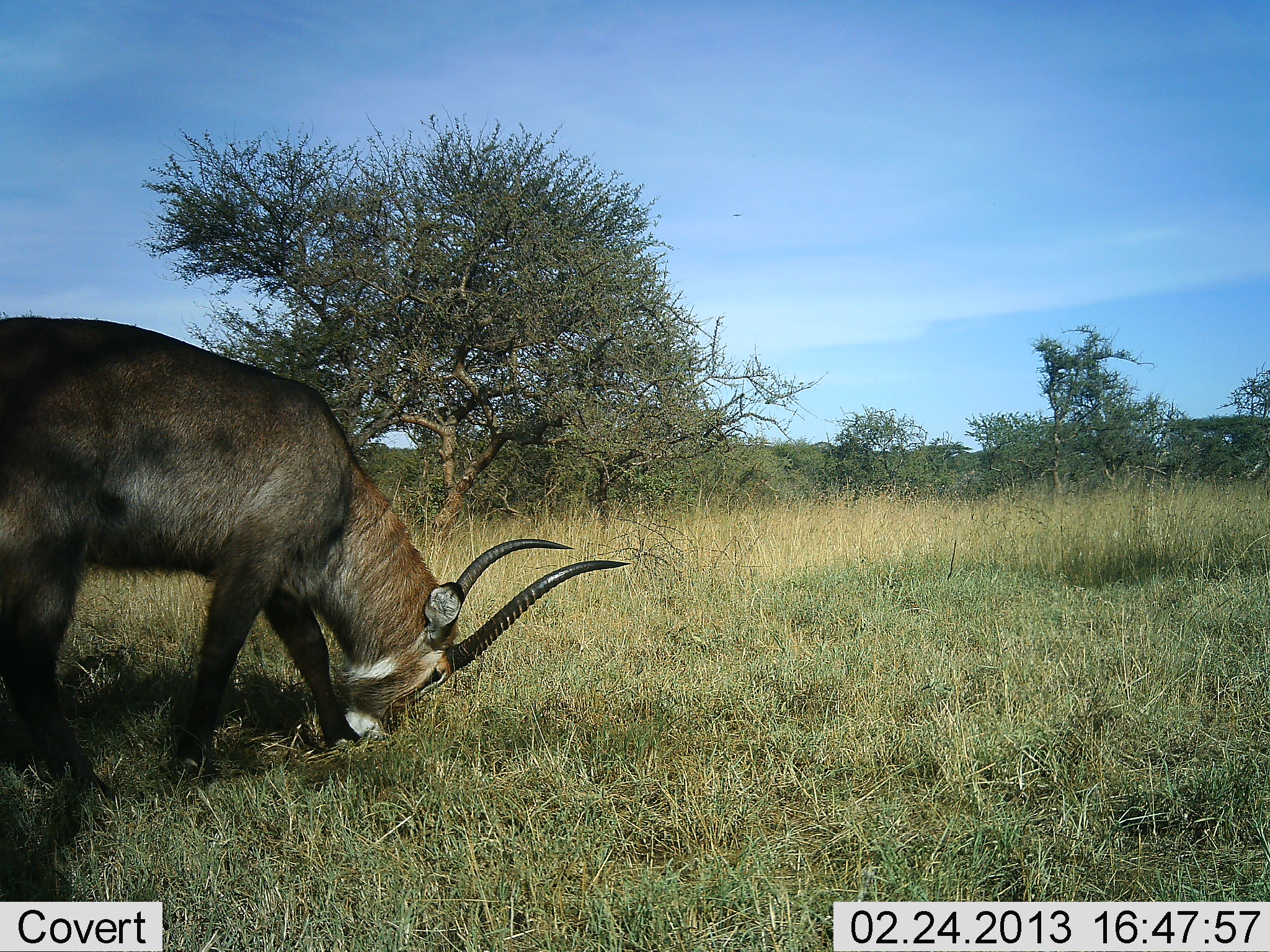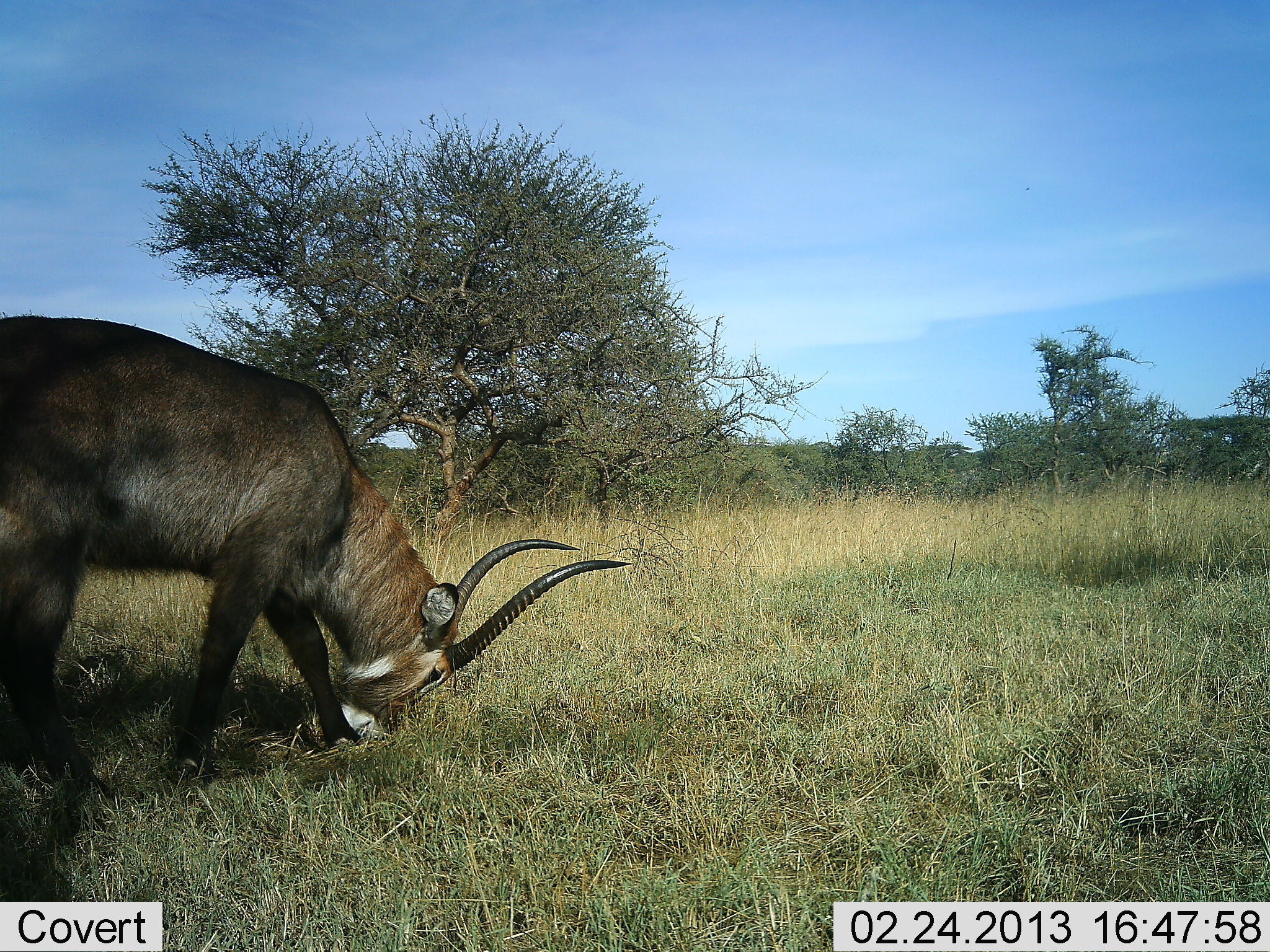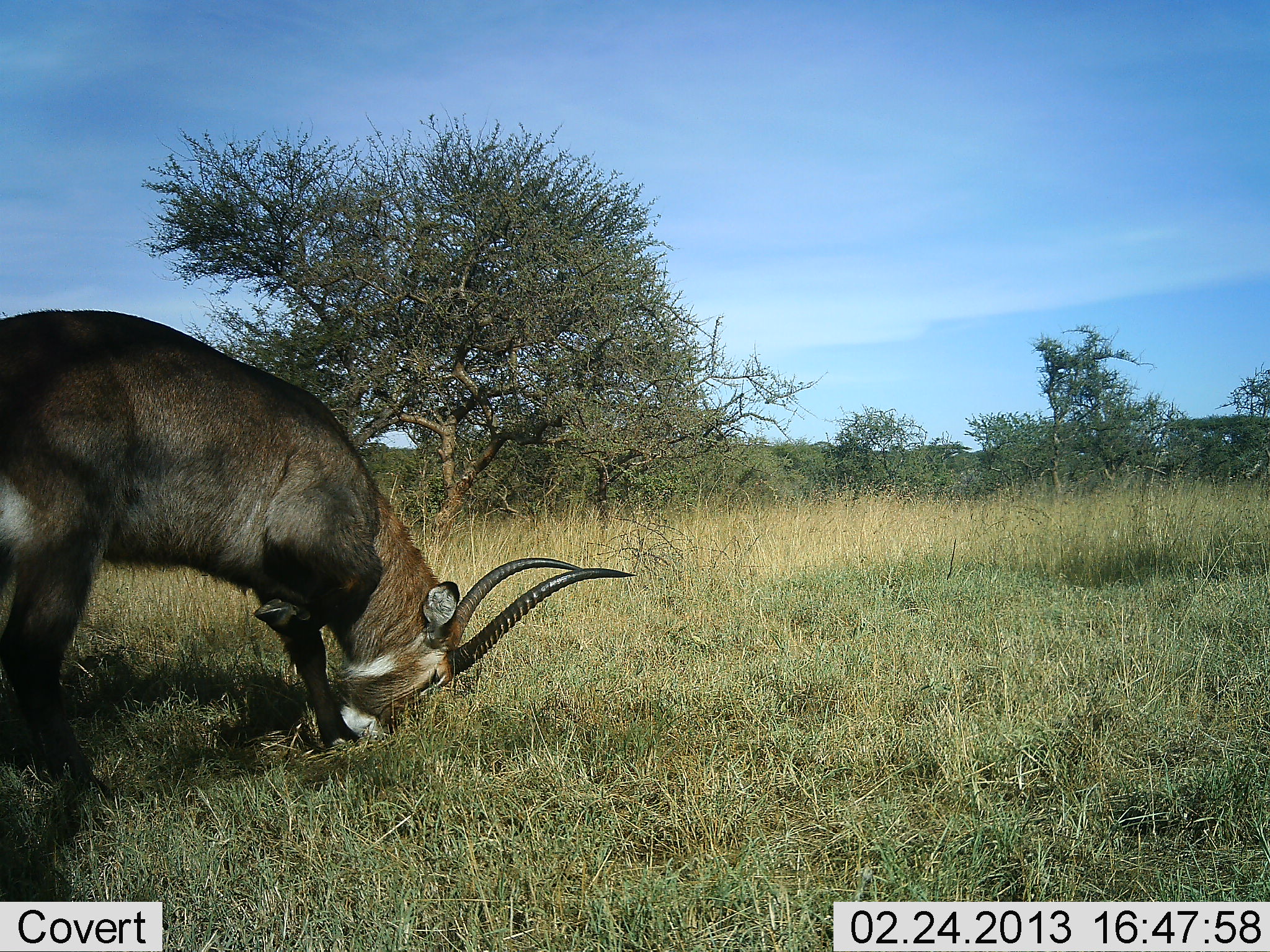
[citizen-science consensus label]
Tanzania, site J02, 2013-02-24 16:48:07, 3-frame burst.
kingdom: Animalia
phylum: Chordata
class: Mammalia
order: Artiodactyla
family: Bovidae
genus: Kobus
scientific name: Kobus ellipsiprymnus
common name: waterbuck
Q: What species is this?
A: Waterbuck (Kobus ellipsiprymnus).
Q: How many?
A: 1.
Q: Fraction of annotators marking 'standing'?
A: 21%.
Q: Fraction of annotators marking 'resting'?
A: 0%.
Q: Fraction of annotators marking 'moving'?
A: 0%.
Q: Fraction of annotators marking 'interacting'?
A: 0%.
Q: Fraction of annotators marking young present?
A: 0%.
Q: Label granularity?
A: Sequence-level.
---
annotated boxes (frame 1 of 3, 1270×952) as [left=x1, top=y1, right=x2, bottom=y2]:
animal: [left=0, top=316, right=633, bottom=805]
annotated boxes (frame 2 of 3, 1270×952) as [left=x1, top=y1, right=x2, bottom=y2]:
animal: [left=0, top=317, right=633, bottom=793]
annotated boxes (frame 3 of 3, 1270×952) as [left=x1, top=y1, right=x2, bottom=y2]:
animal: [left=0, top=310, right=637, bottom=797]